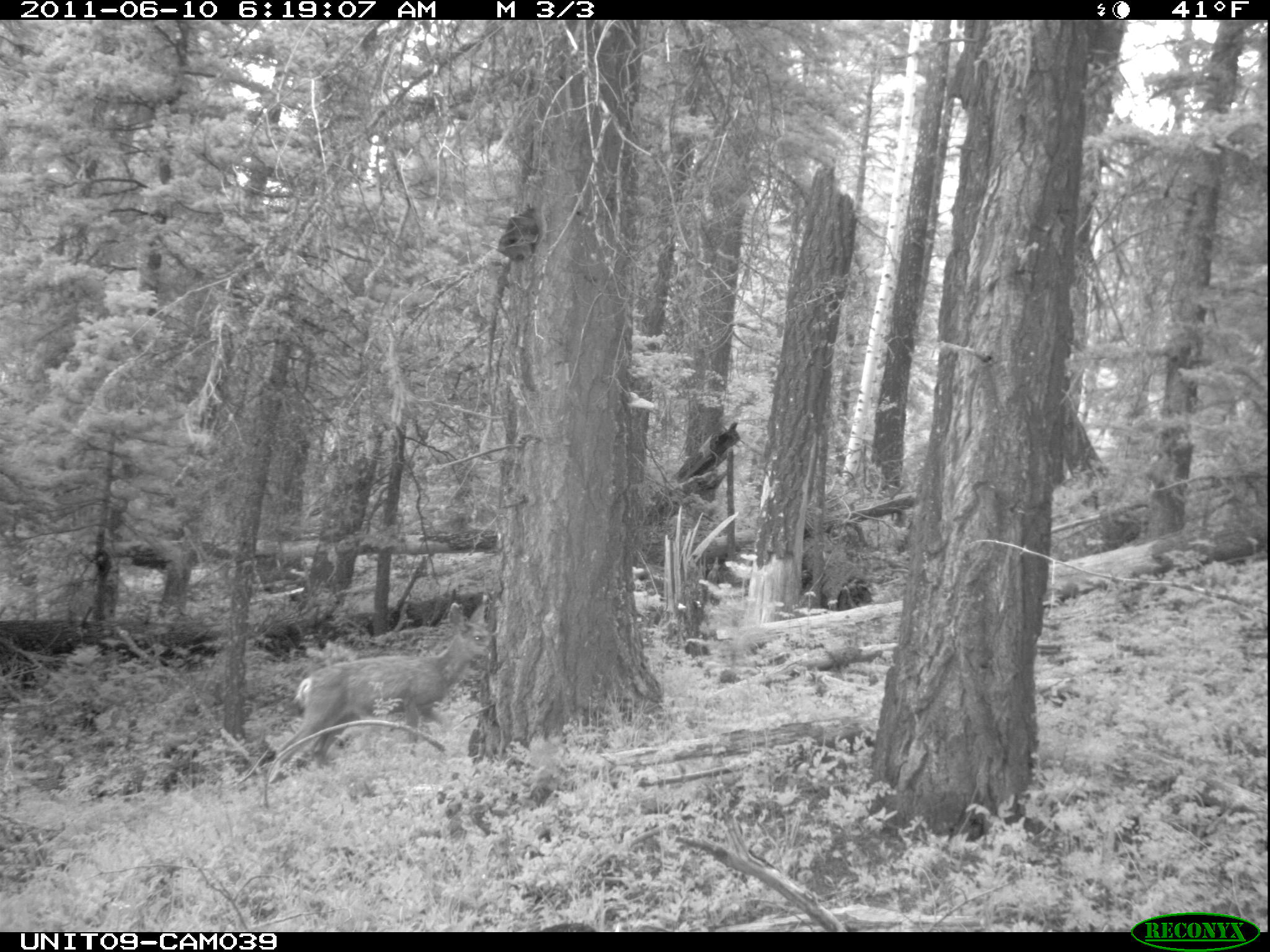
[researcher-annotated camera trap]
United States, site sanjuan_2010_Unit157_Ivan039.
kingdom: Animalia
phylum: Chordata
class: Mammalia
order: Artiodactyla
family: Cervidae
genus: Odocoileus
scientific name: Odocoileus hemionus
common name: mule deer